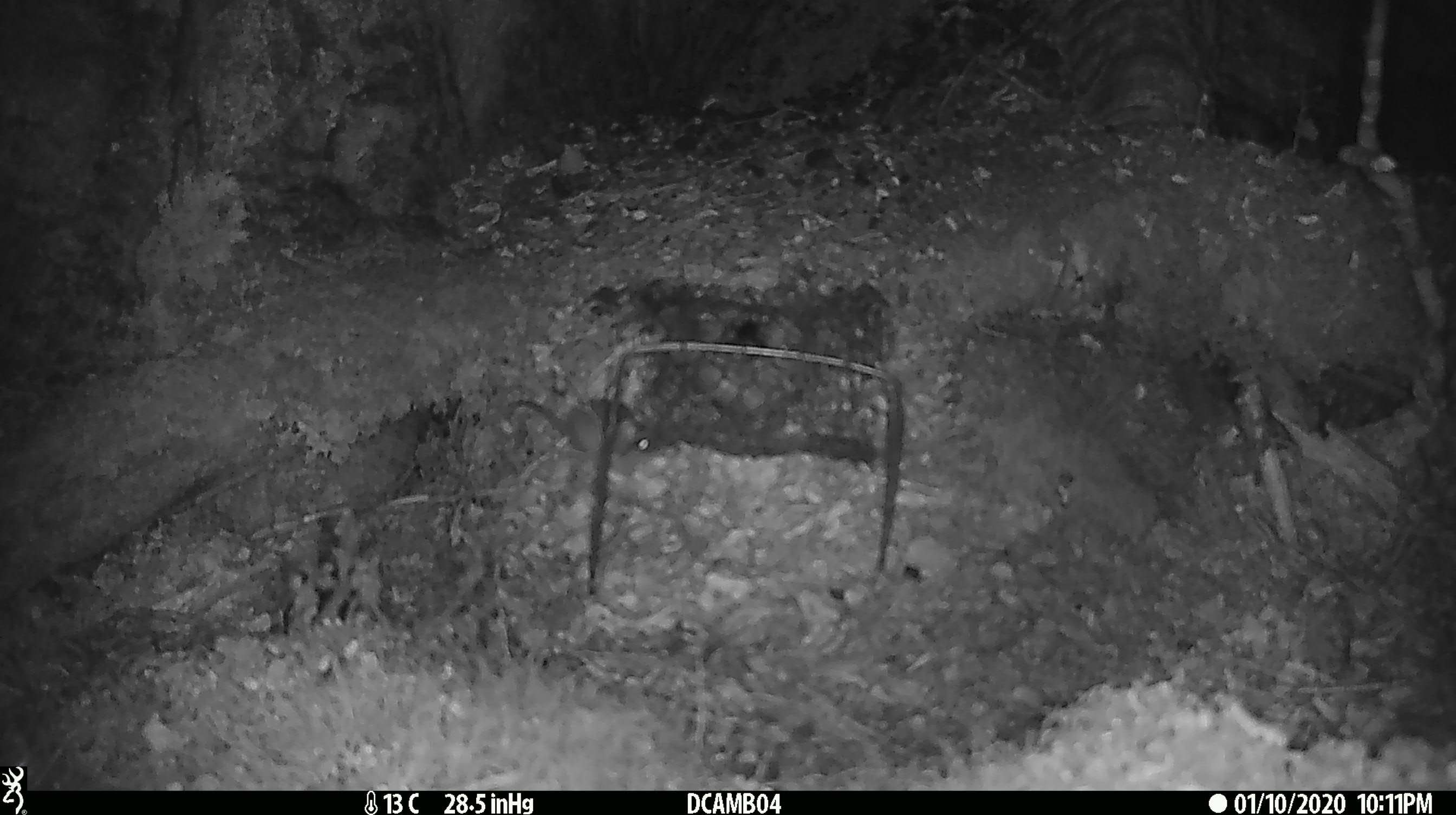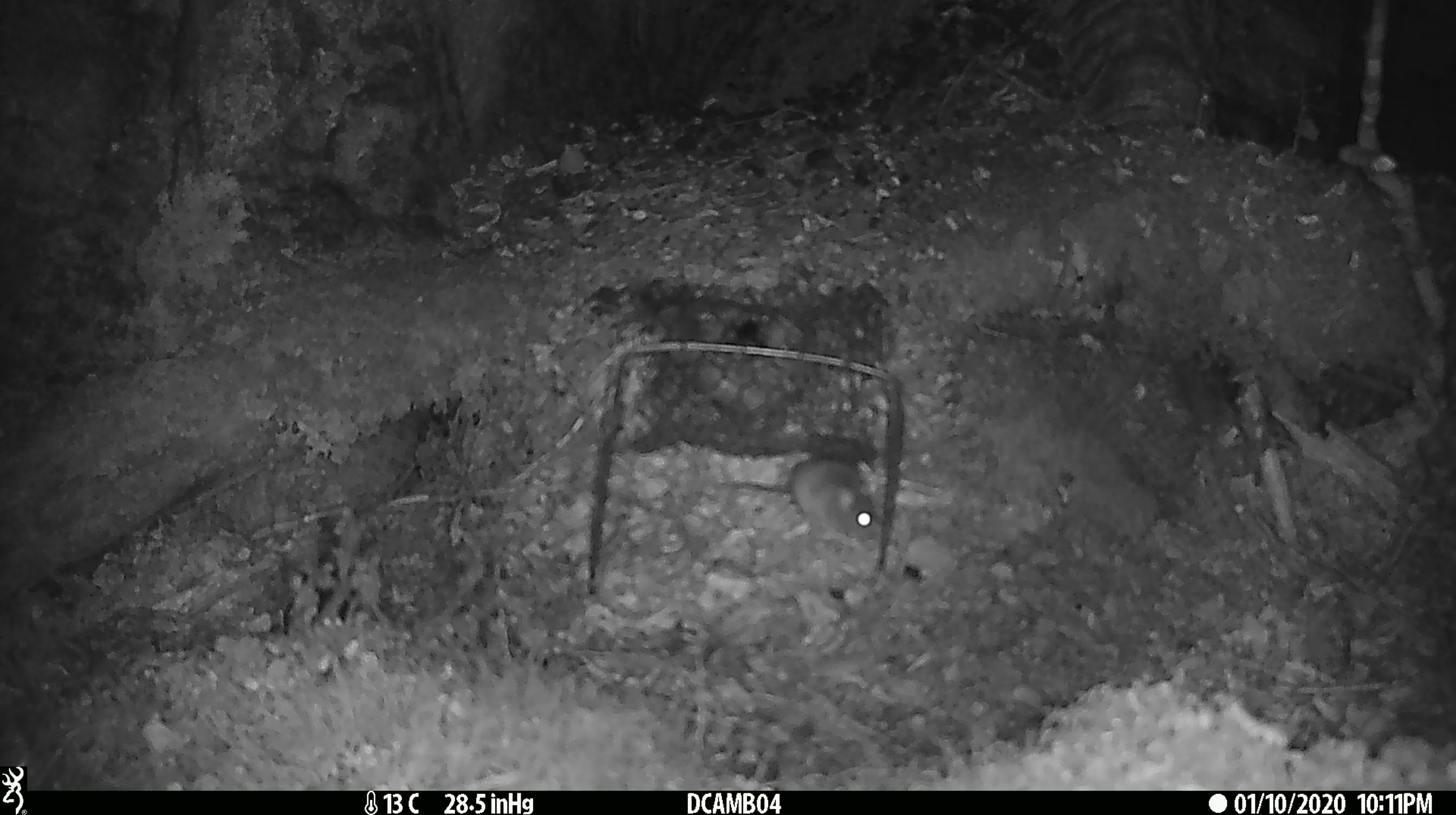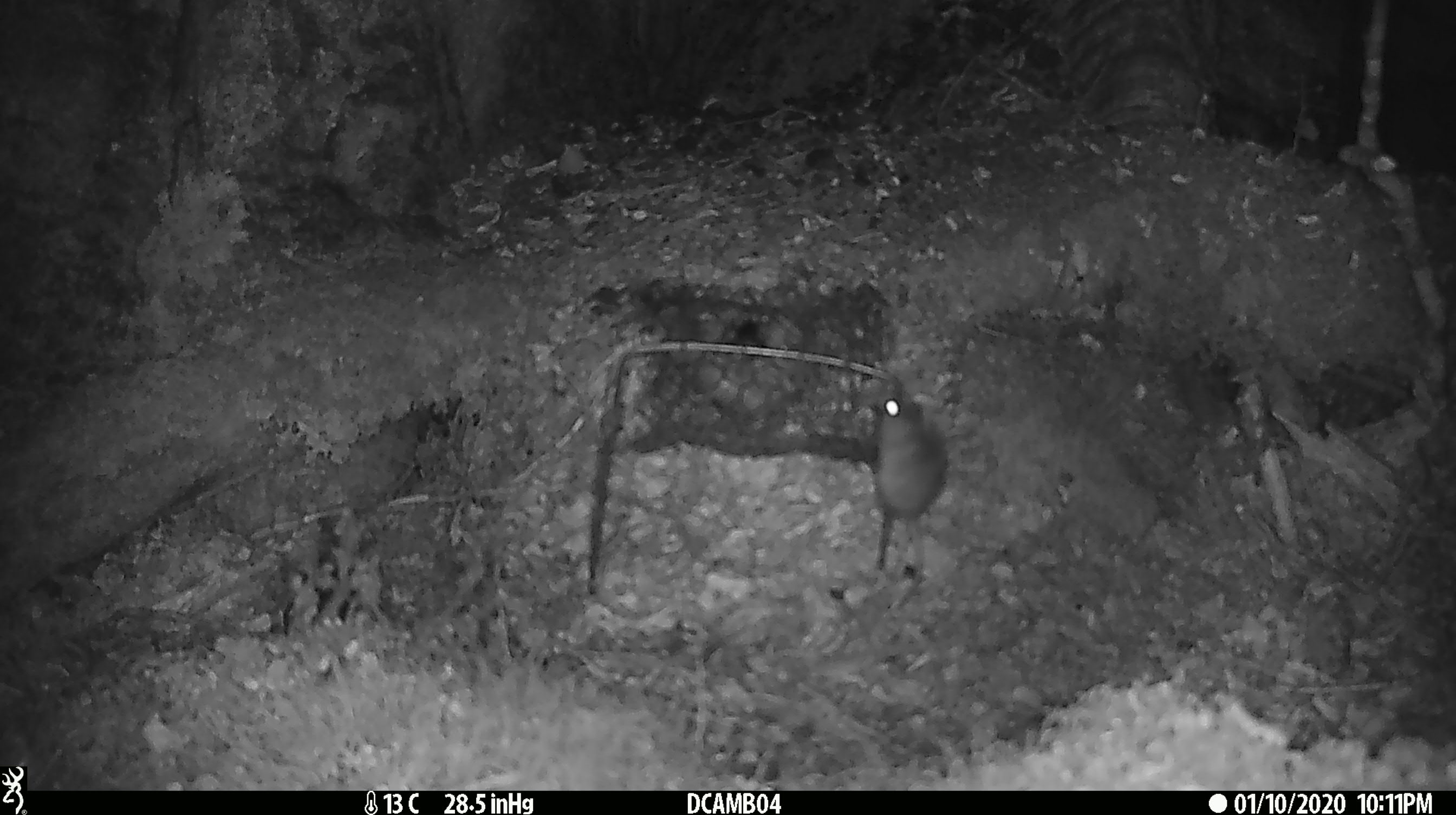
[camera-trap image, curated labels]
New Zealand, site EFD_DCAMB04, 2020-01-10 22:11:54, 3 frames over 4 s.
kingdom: Animalia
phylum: Chordata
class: Mammalia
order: Rodentia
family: Muridae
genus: Mus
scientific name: Mus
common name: mouse